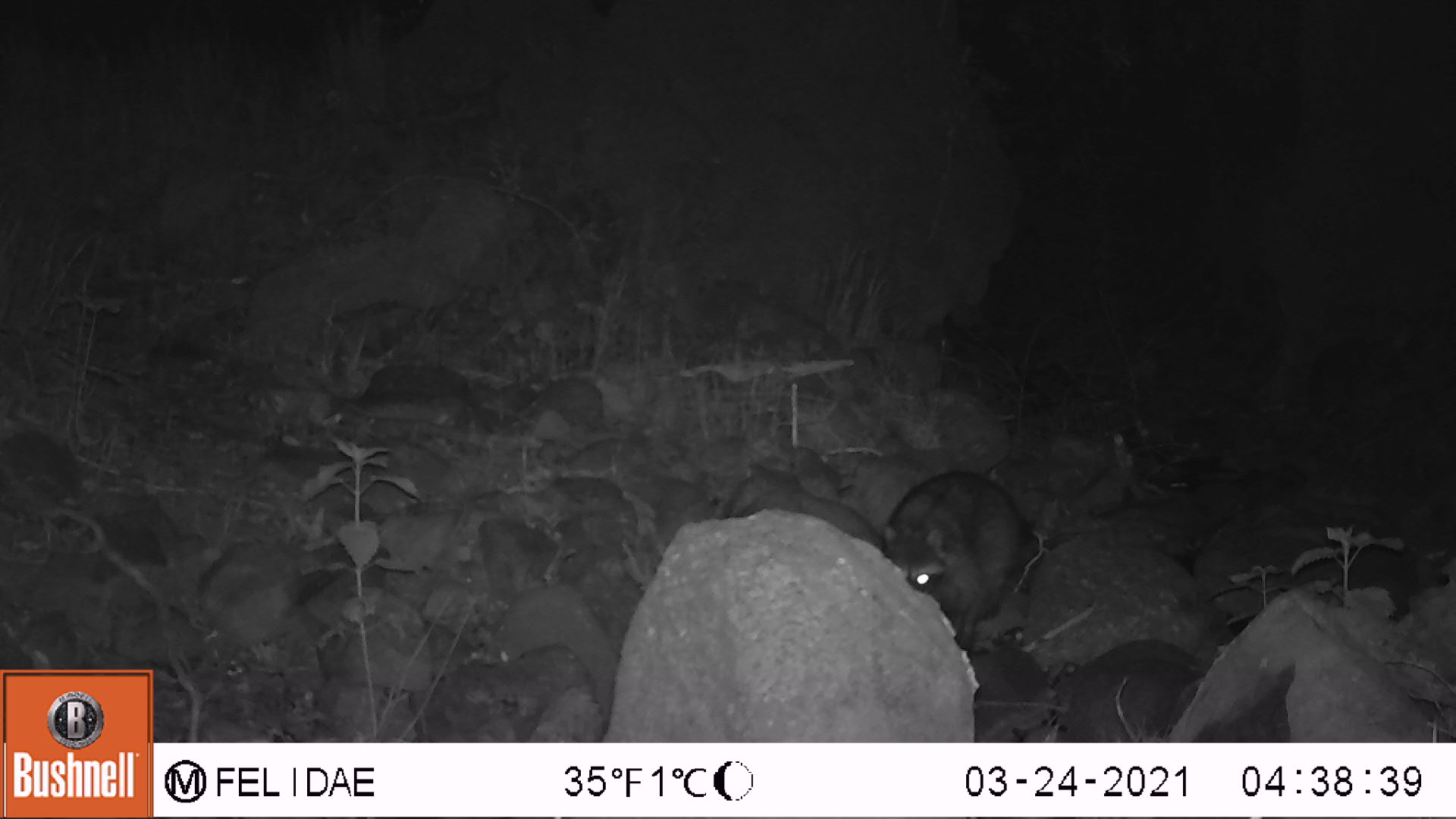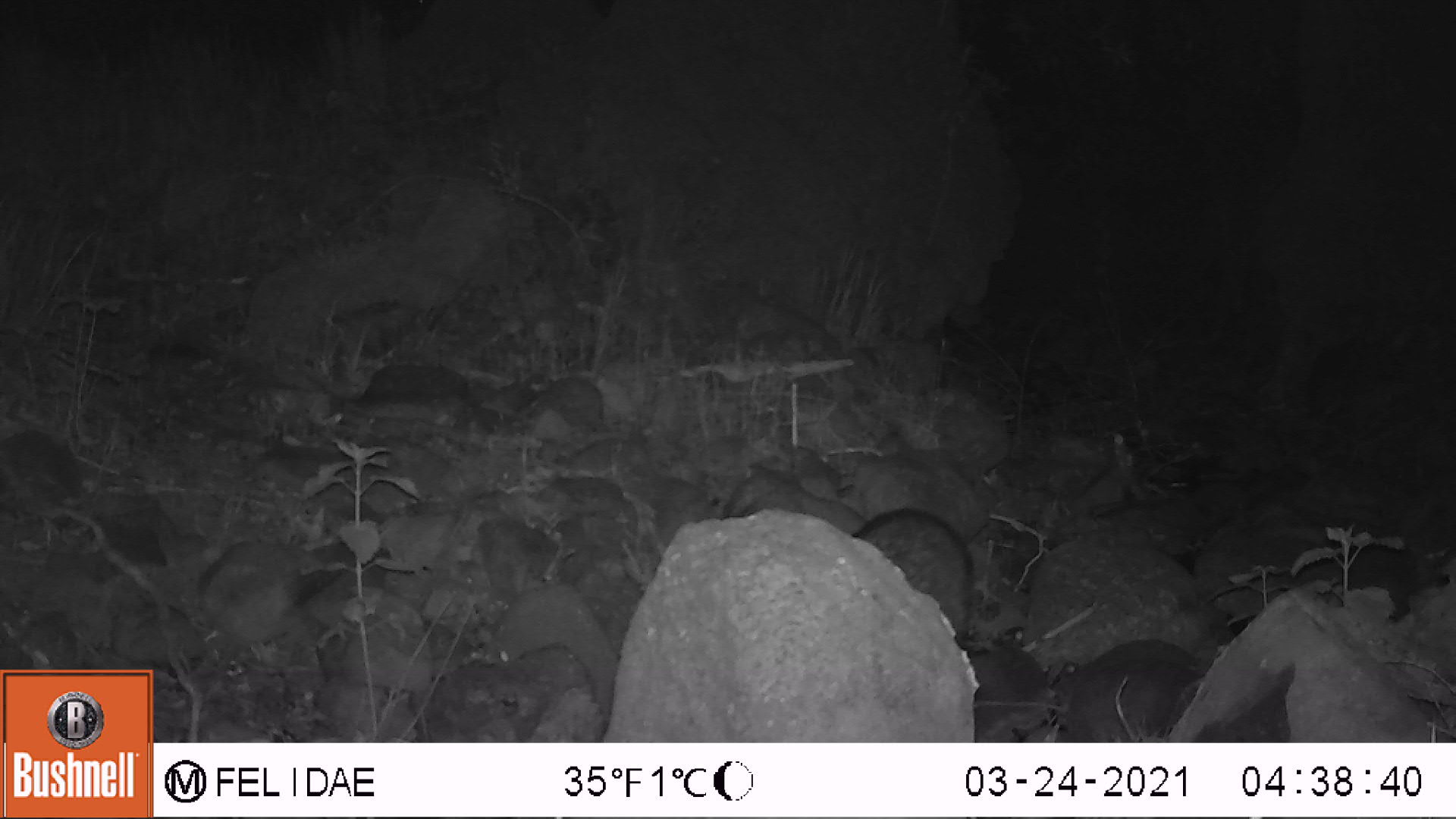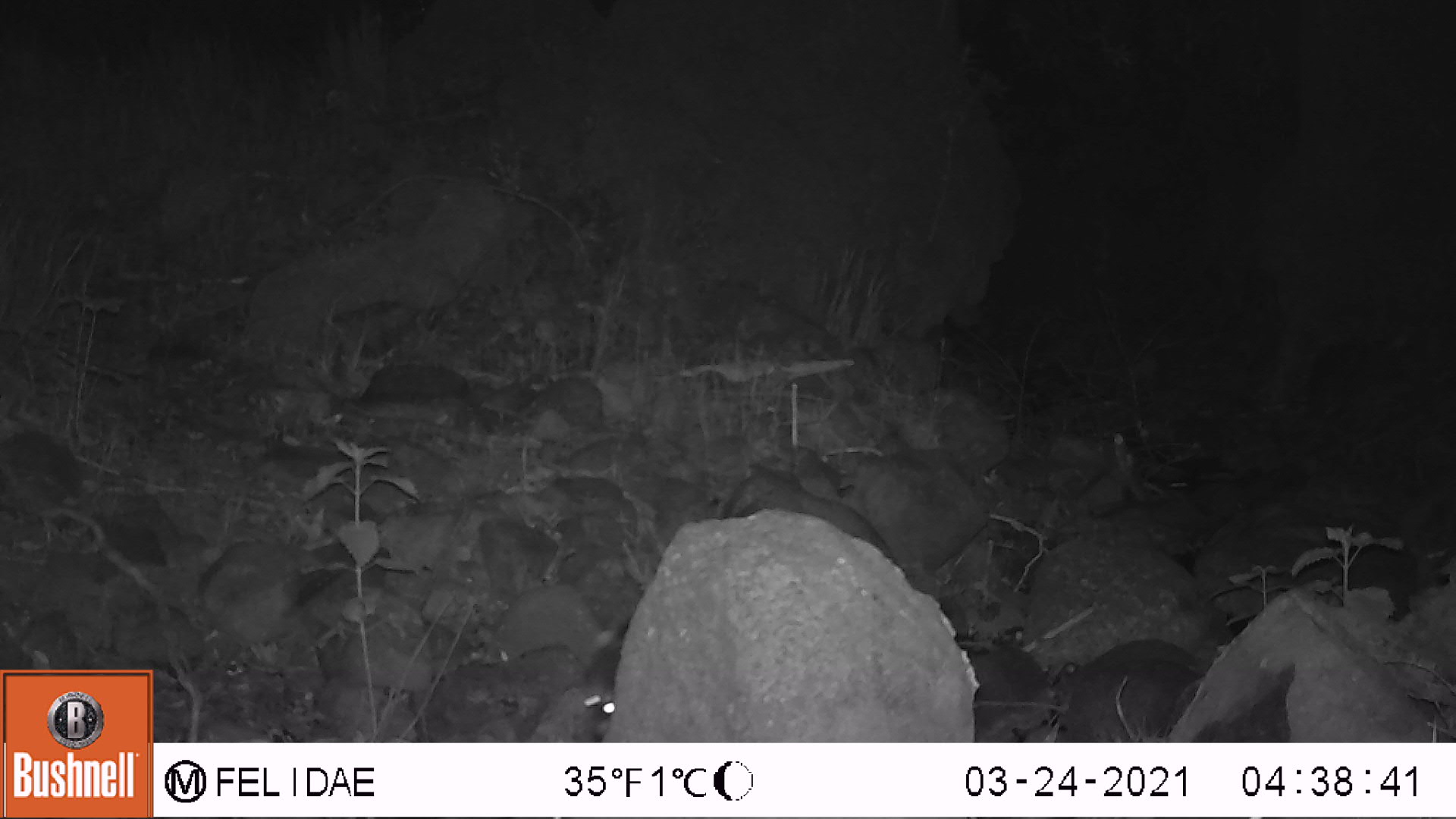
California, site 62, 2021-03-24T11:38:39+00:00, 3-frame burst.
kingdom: Animalia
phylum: Chordata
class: Mammalia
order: Carnivora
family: Procyonidae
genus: Procyon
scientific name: Procyon lotor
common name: raccoon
Raccoon (Procyon lotor).